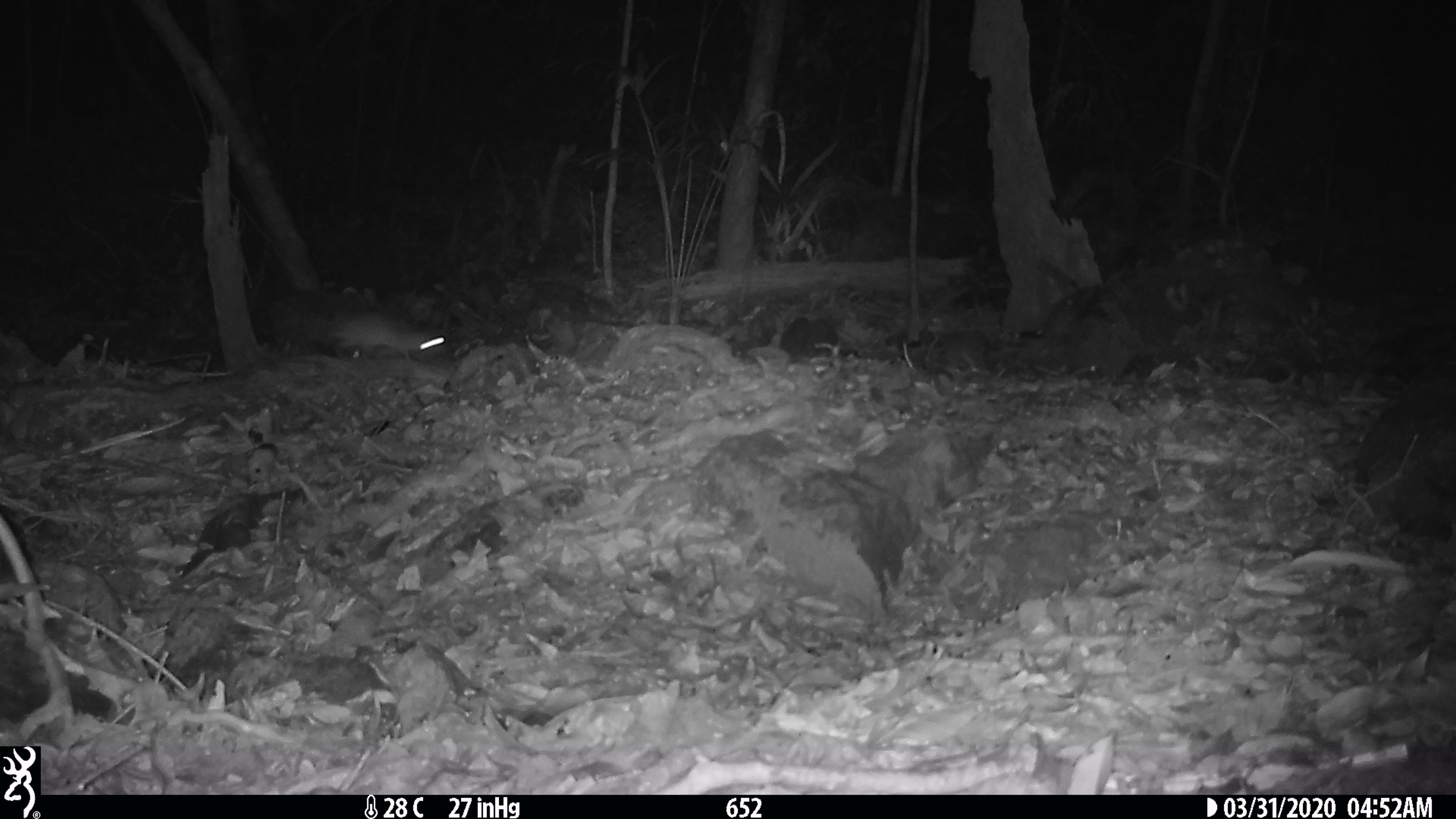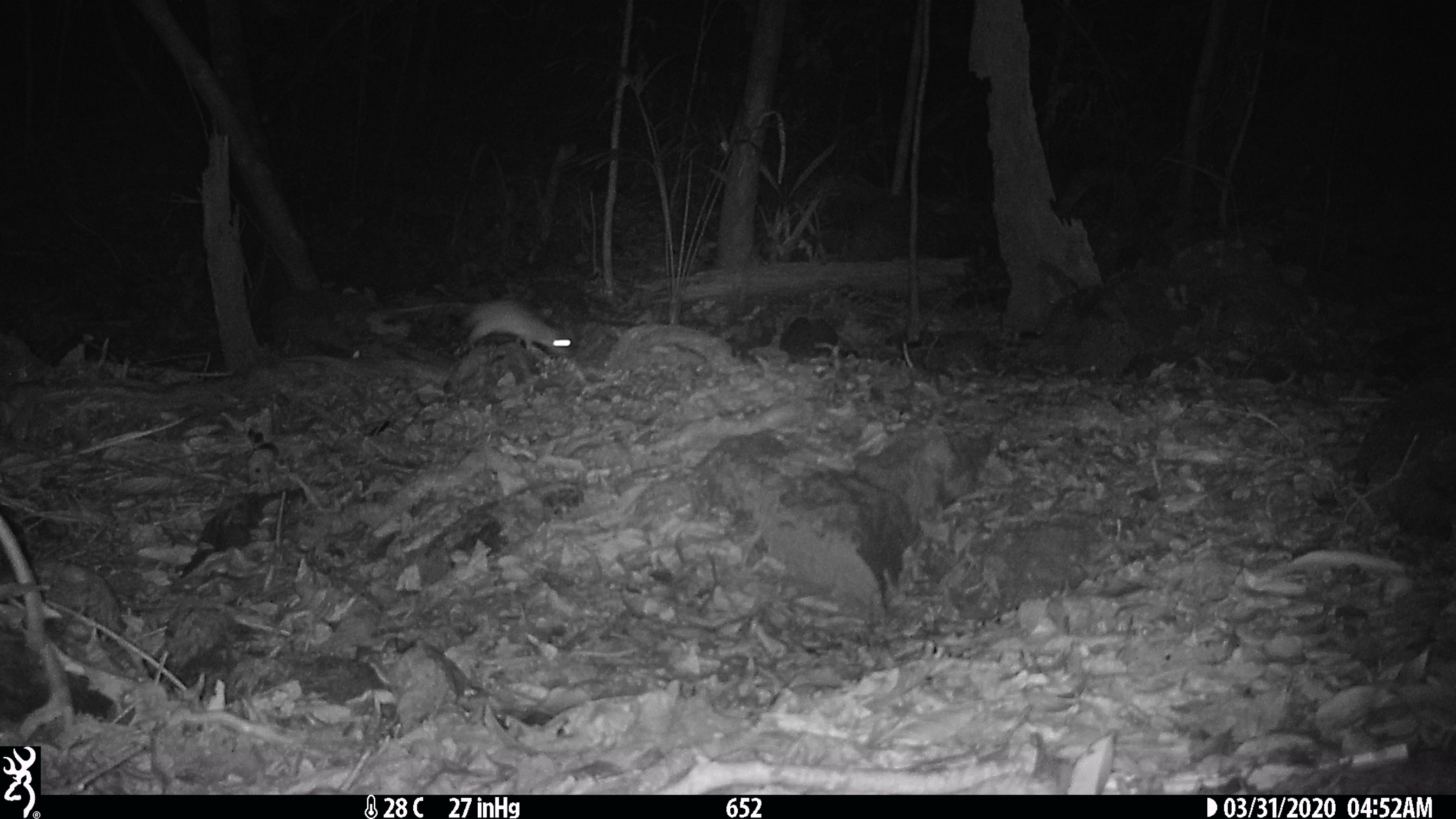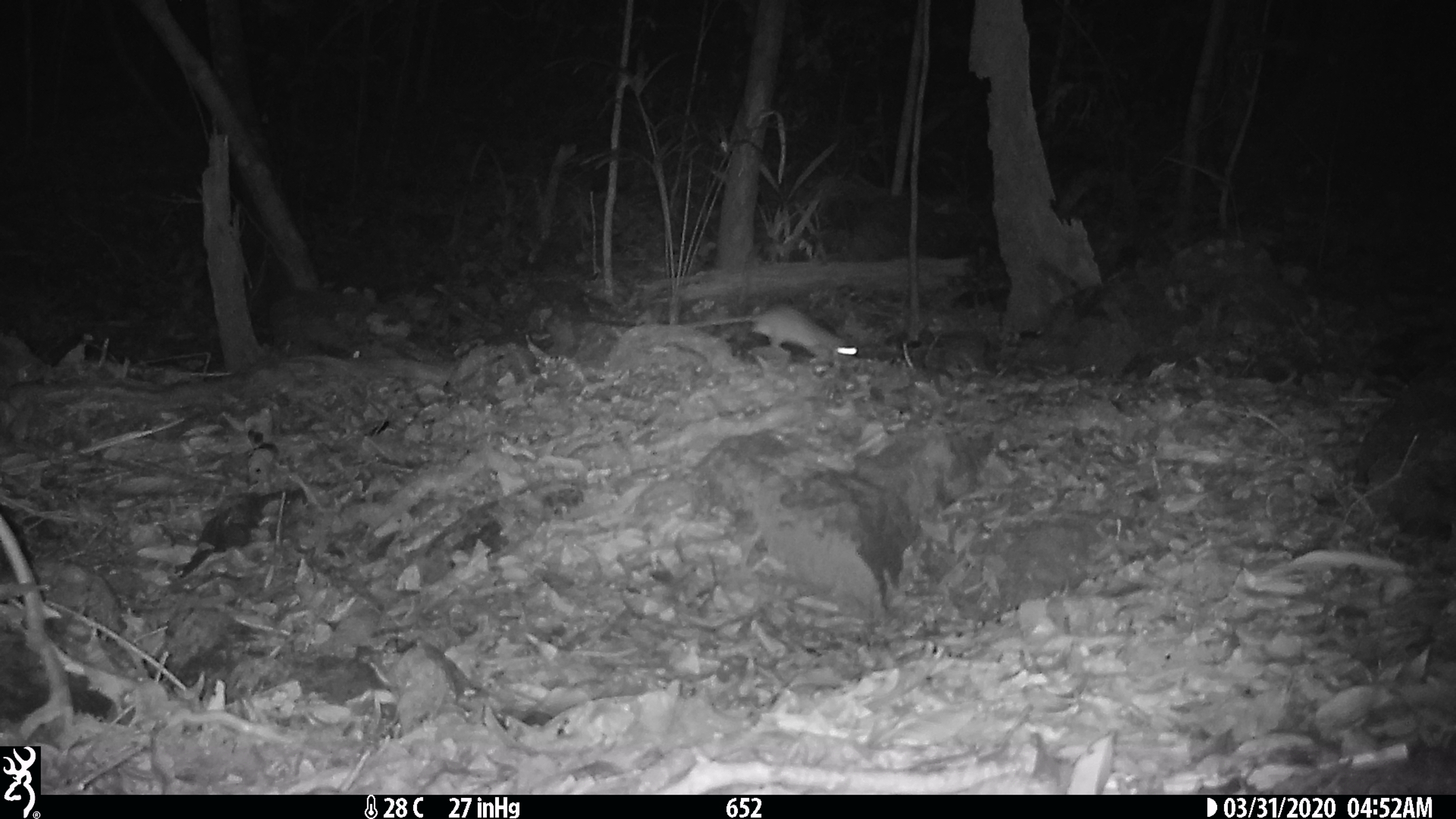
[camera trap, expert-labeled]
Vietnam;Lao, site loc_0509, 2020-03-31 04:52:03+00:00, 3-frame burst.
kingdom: Animalia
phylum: Chordata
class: Mammalia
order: Rodentia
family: Muridae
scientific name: Muridae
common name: old-world mice and rats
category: unidentified murid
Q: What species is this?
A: Unidentified murid (old-world mice and rats) (Muridae).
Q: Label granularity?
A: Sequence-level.